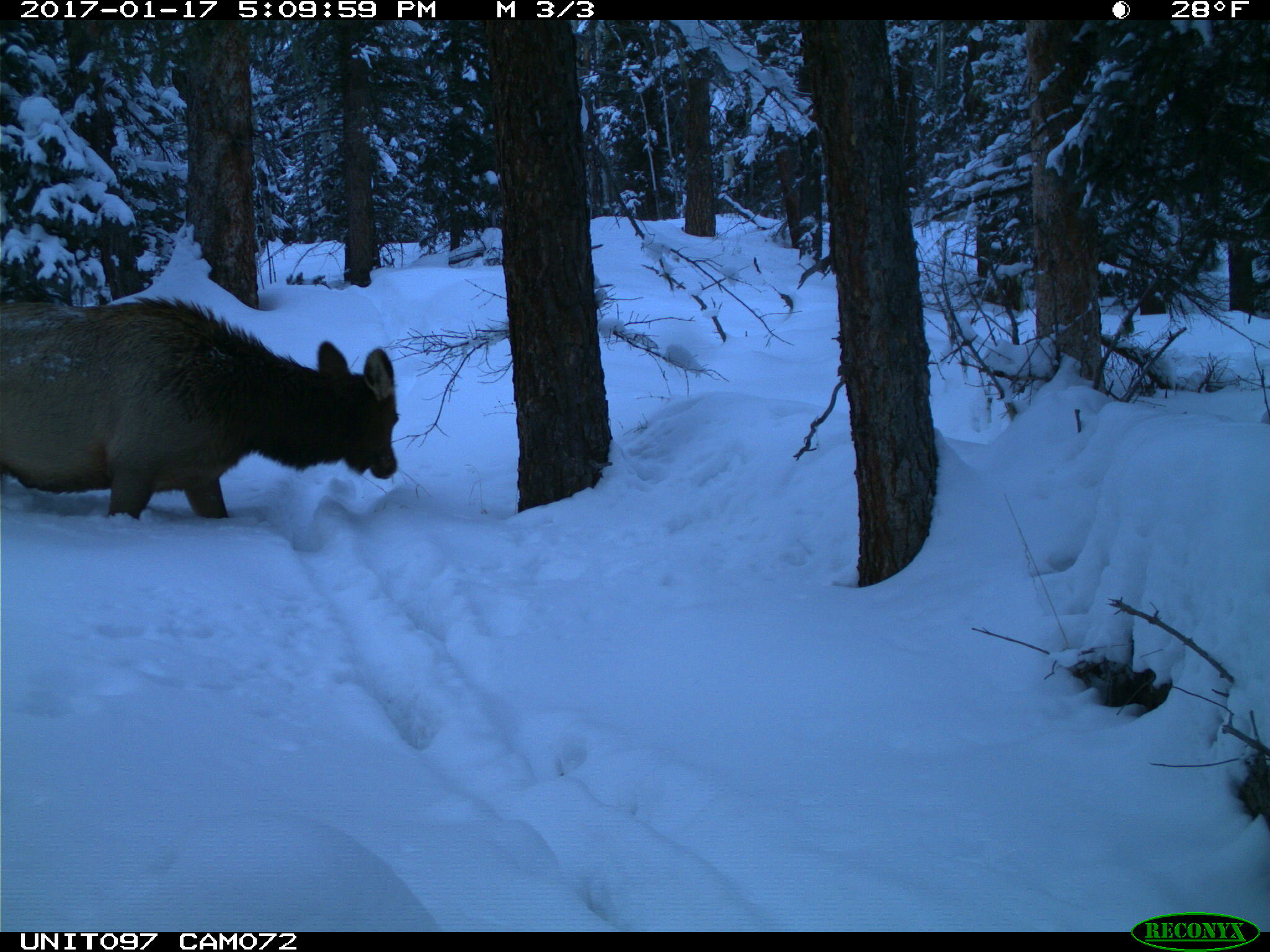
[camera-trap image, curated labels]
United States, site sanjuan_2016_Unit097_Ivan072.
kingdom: Animalia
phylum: Chordata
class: Mammalia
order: Artiodactyla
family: Cervidae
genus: Cervus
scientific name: Cervus elaphus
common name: red deer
Cervus elaphus (red deer).